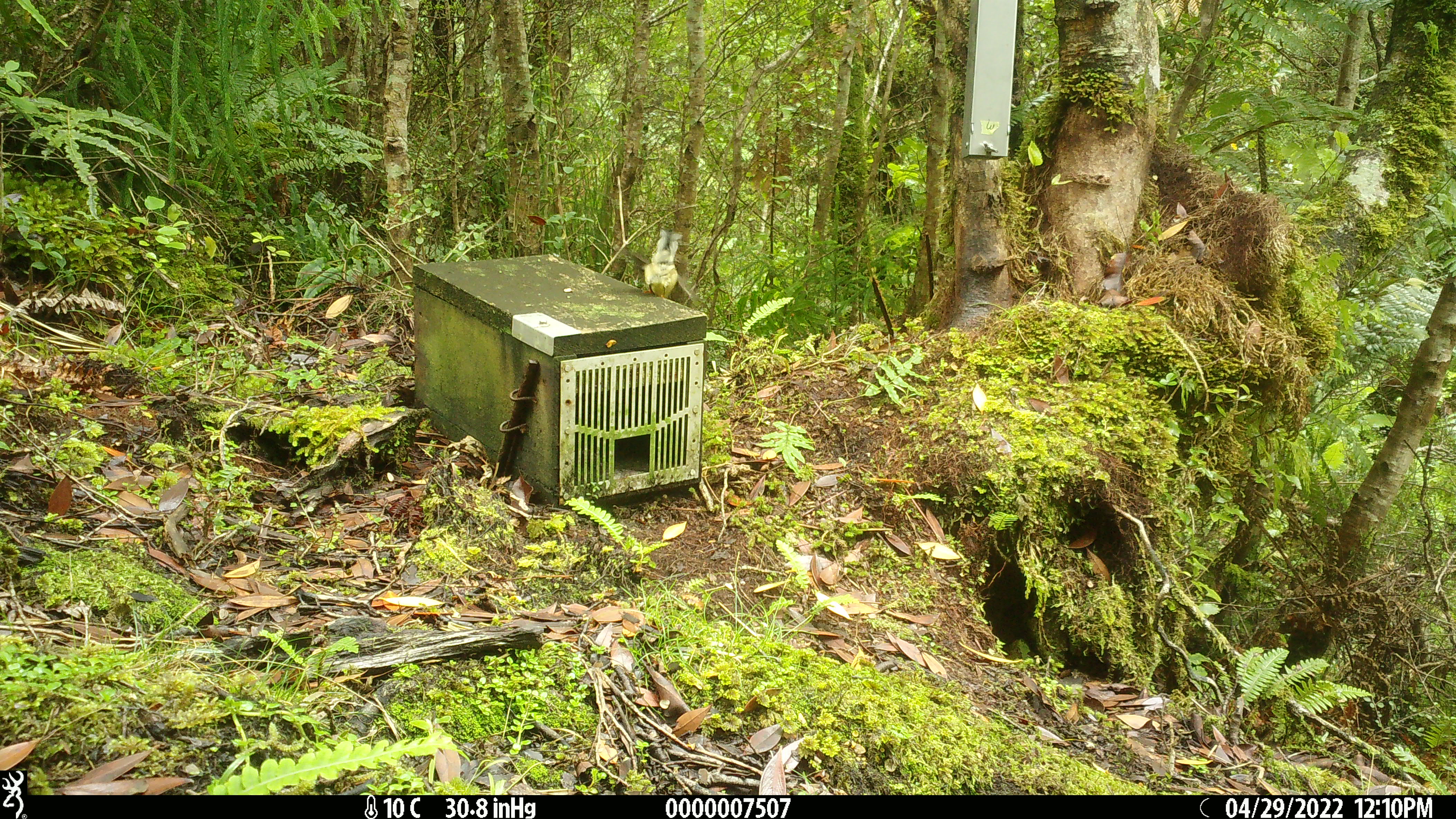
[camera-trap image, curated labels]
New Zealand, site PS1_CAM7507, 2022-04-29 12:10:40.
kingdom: Animalia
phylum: Chordata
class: Aves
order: Passeriformes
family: Petroicidae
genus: Petroica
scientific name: Petroica macrocephala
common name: tomtit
Tomtit (Petroica macrocephala).